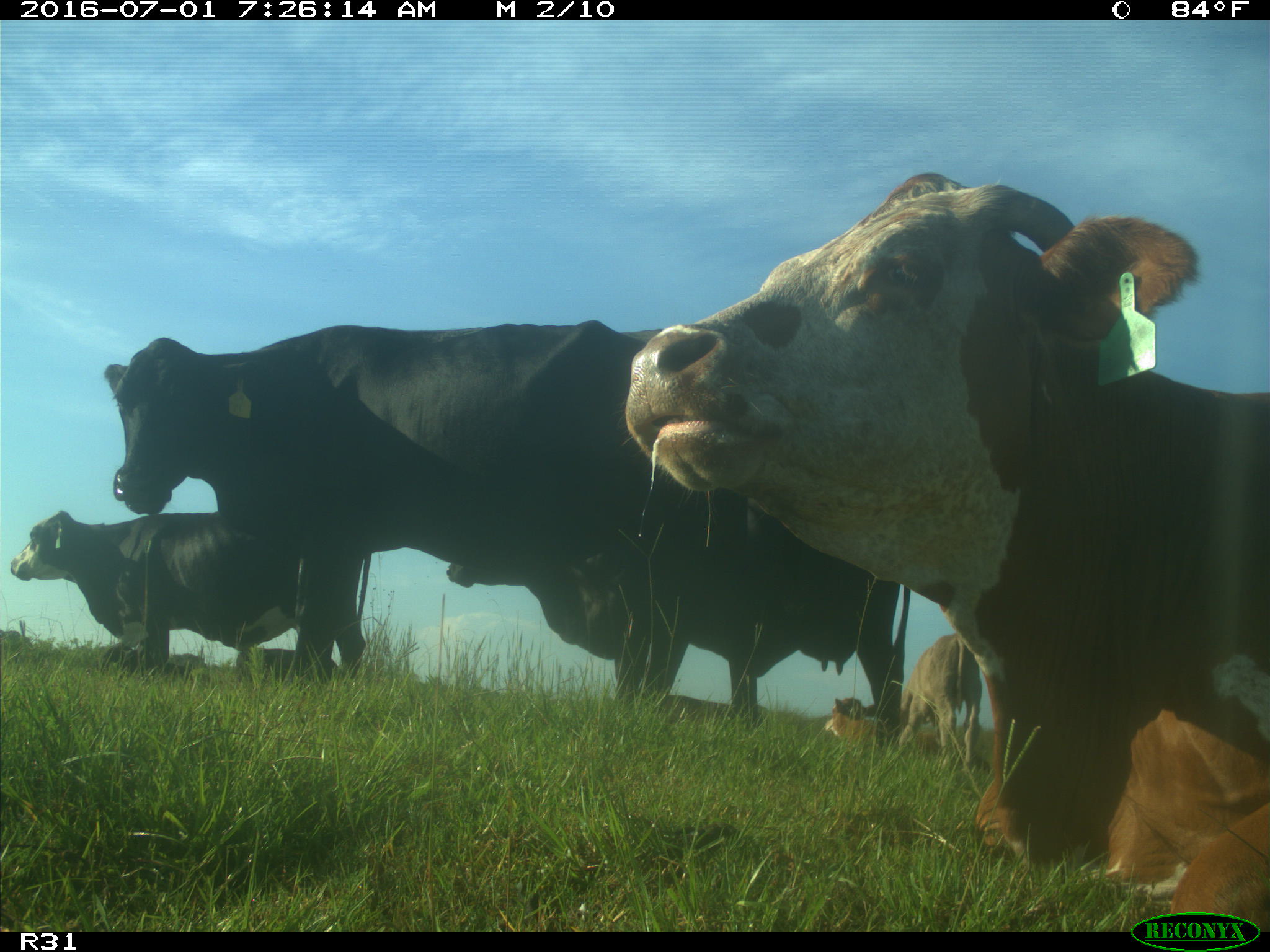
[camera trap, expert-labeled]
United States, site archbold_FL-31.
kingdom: Animalia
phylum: Chordata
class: Mammalia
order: Artiodactyla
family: Bovidae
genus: Bos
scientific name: Bos taurus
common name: domestic cow